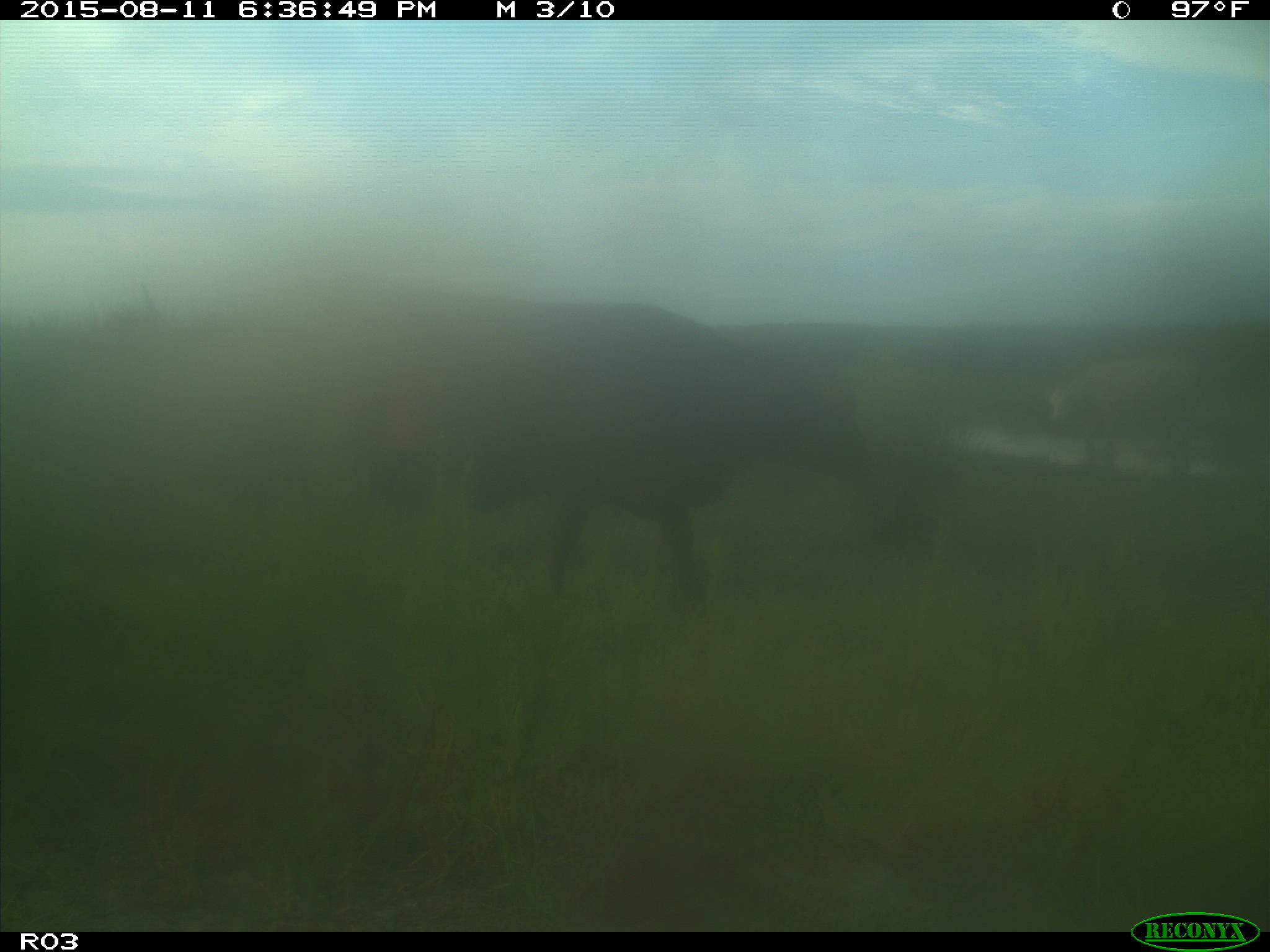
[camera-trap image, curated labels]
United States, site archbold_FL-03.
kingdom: Animalia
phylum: Chordata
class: Mammalia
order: Artiodactyla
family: Bovidae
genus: Bos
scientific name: Bos taurus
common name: domestic cow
Bos taurus (domestic cow).